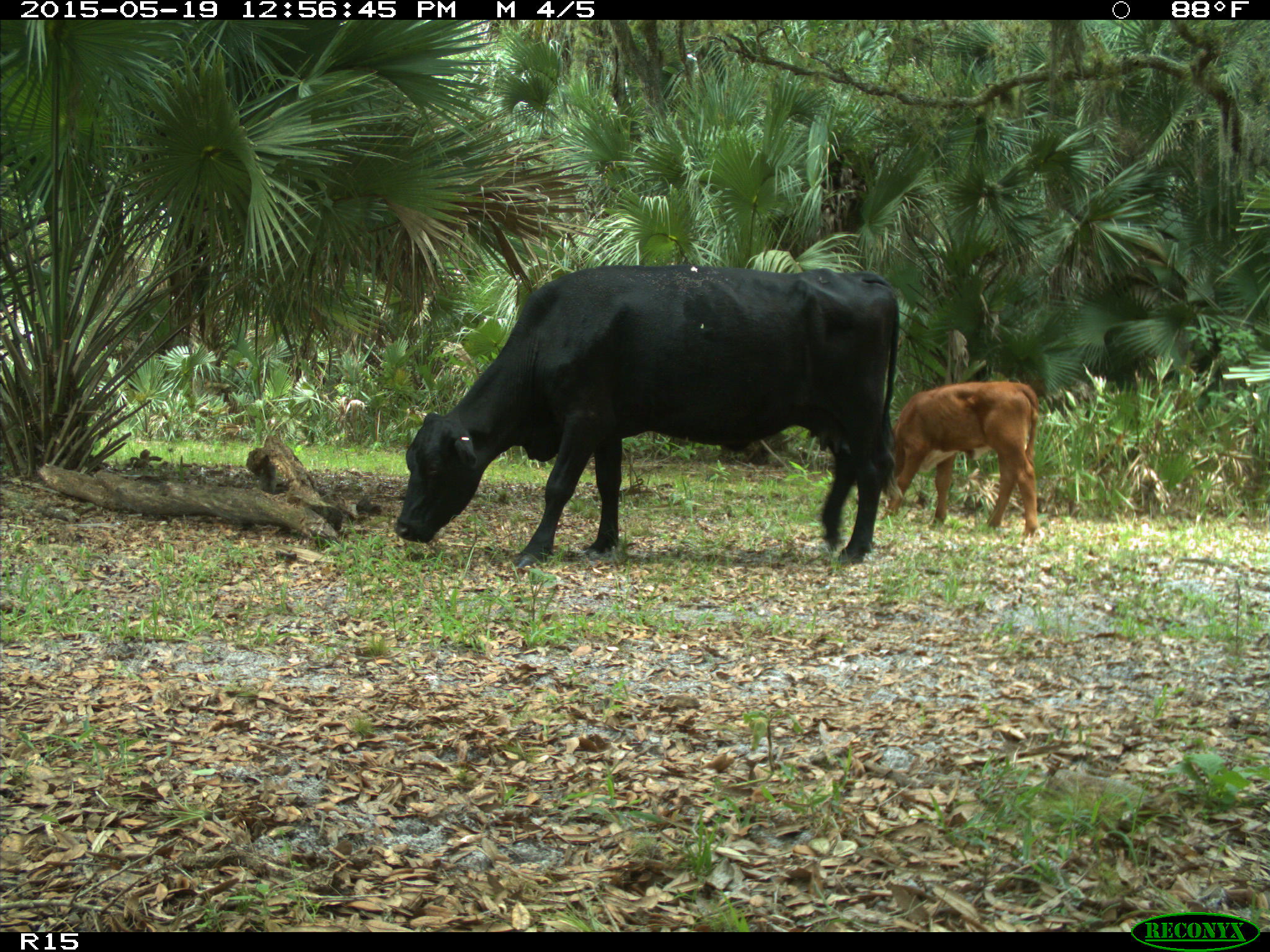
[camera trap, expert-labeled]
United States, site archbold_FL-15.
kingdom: Animalia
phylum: Chordata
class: Mammalia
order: Artiodactyla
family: Bovidae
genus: Bos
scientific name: Bos taurus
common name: domestic cow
Bos taurus (domestic cow).